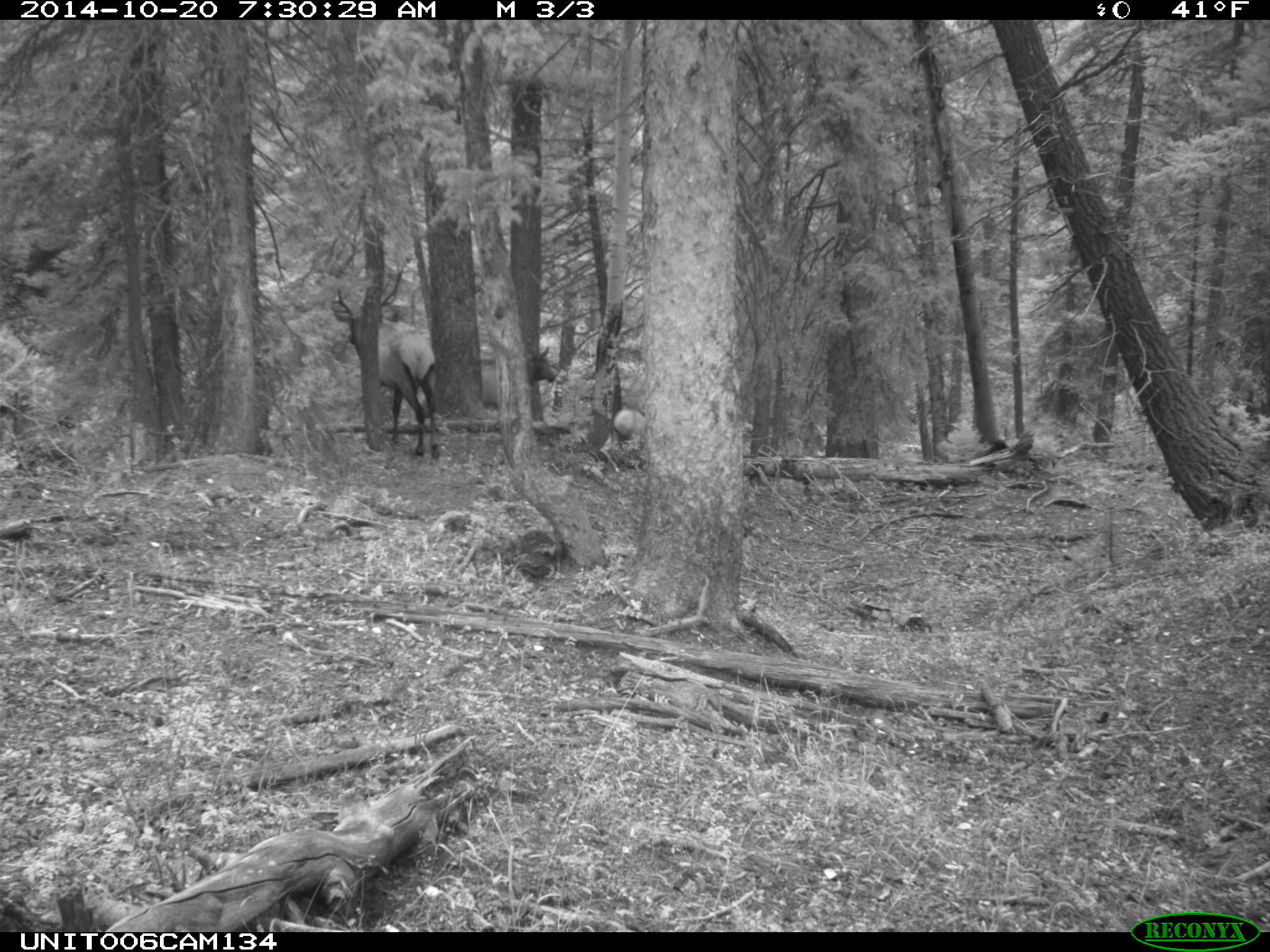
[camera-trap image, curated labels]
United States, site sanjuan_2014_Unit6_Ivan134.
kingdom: Animalia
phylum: Chordata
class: Mammalia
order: Artiodactyla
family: Cervidae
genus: Cervus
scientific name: Cervus elaphus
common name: red deer